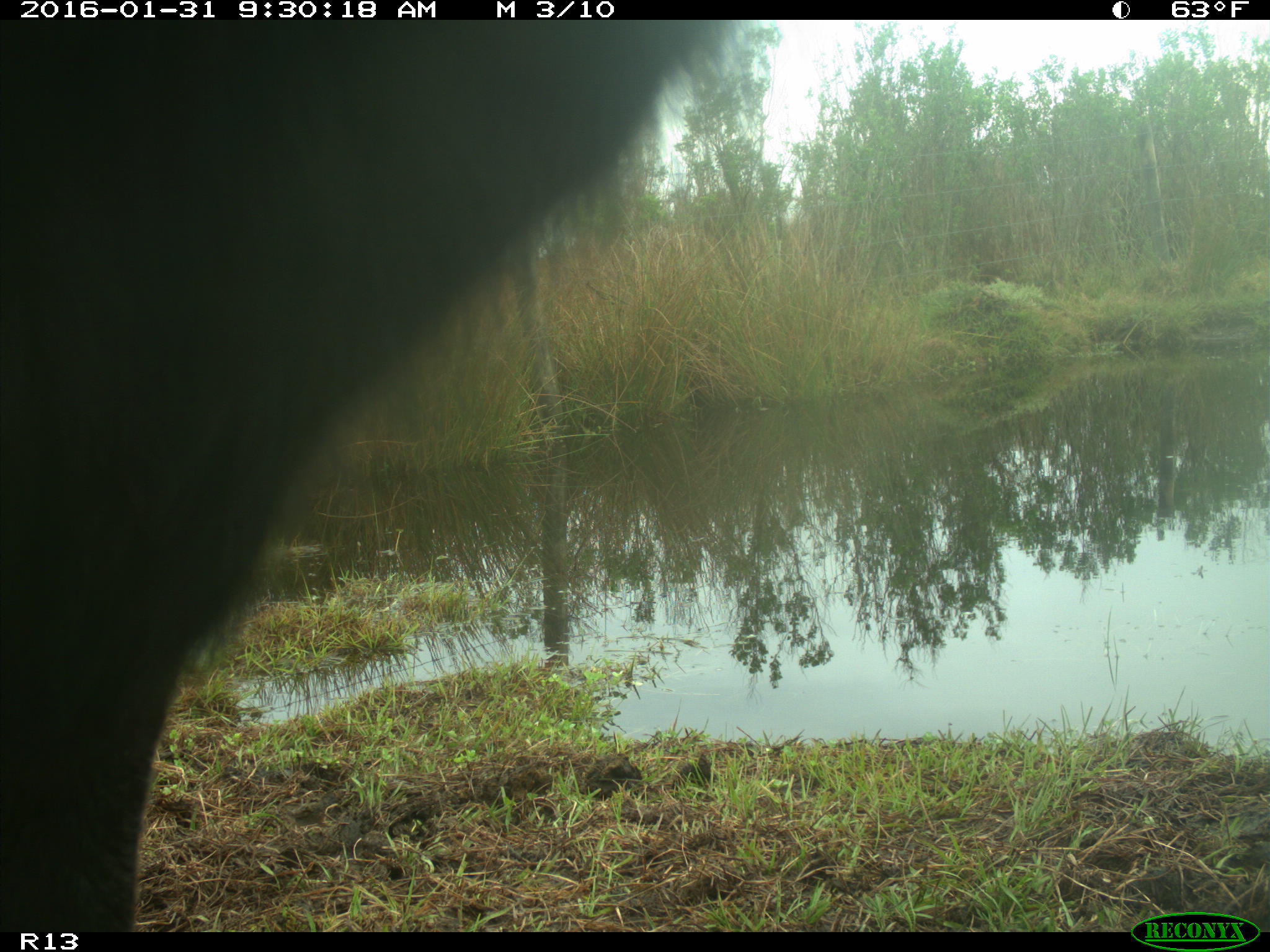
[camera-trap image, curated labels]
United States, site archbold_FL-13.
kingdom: Animalia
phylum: Chordata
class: Mammalia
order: Artiodactyla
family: Bovidae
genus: Bos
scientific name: Bos taurus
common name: domestic cow